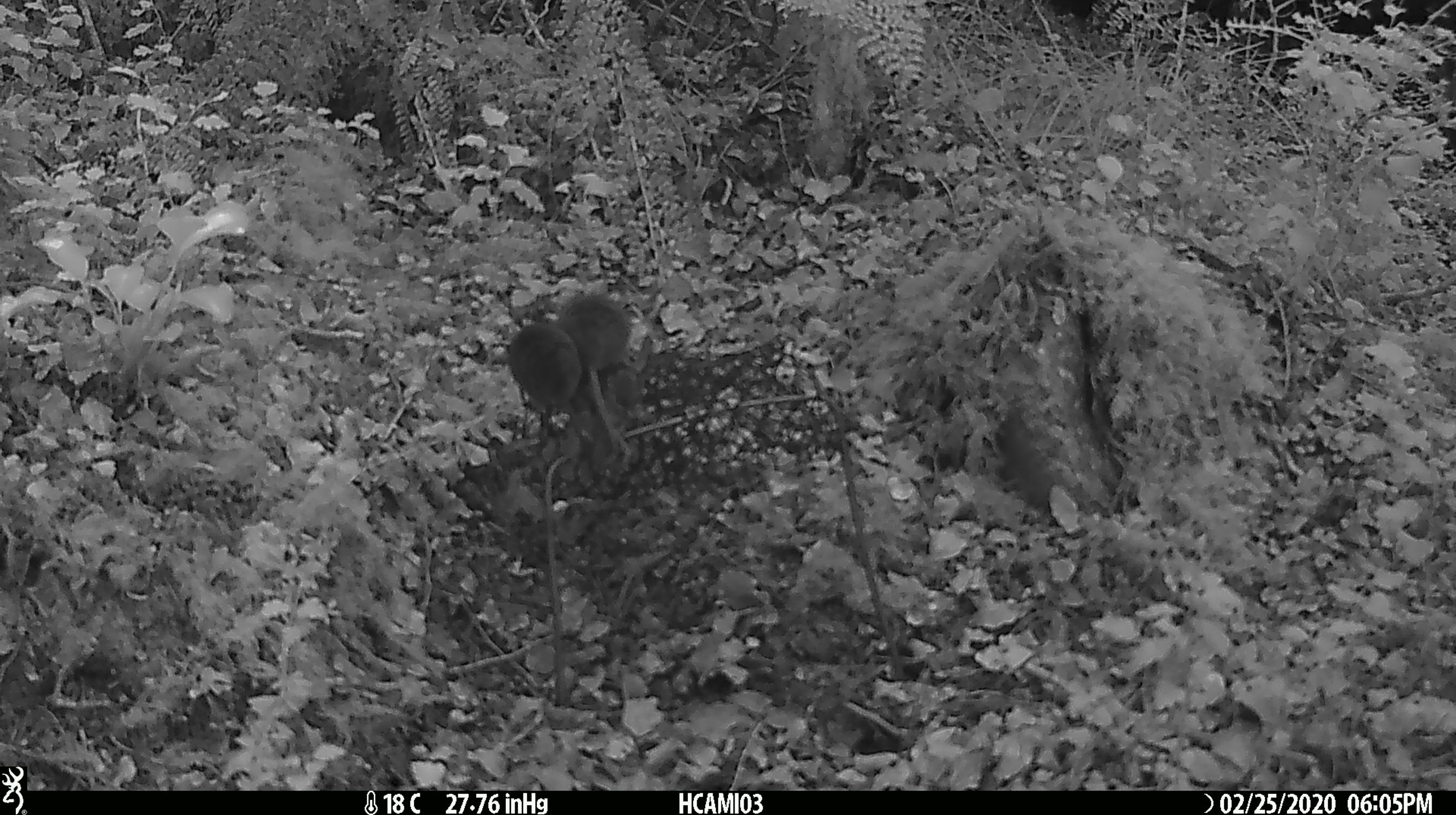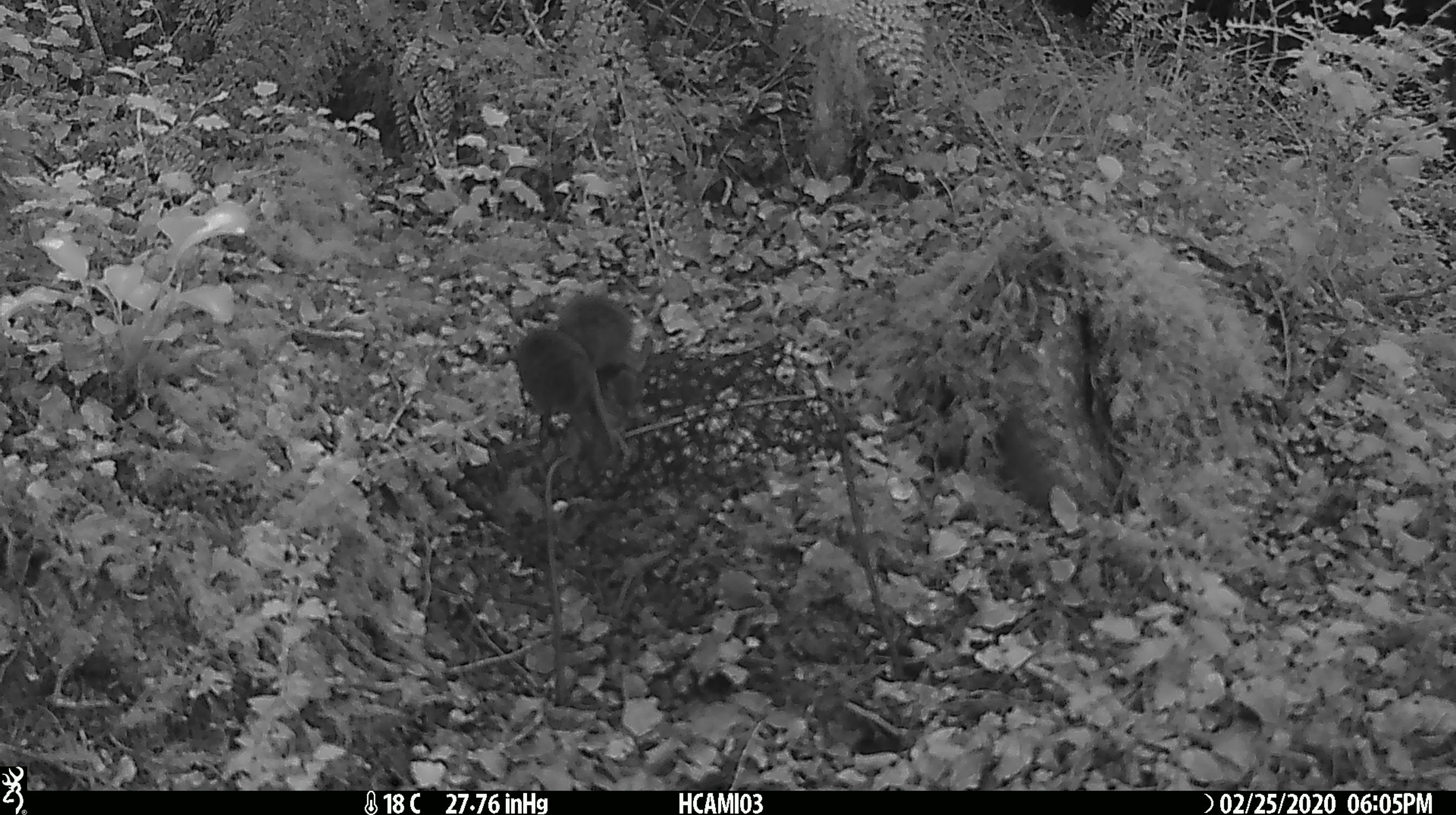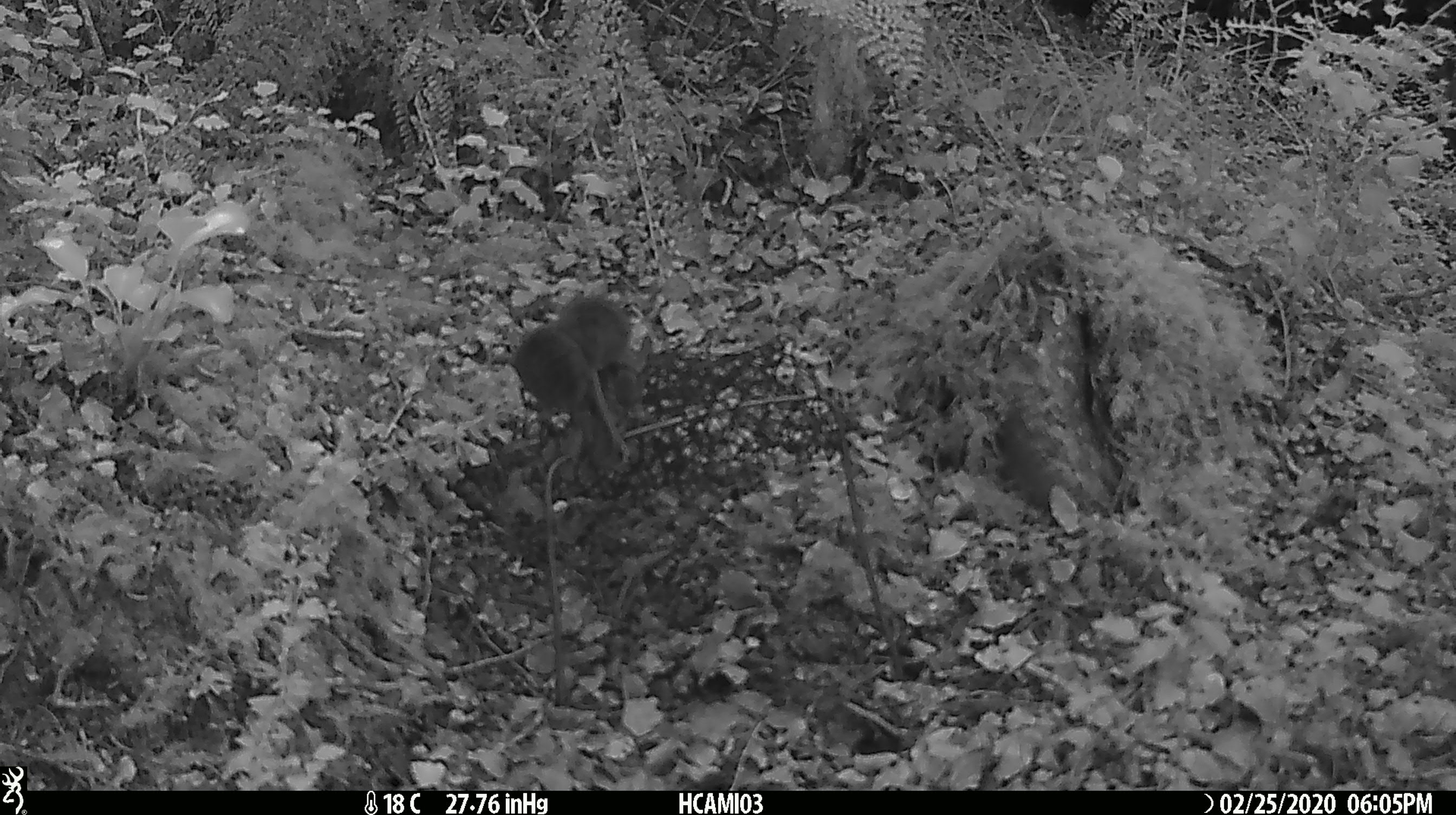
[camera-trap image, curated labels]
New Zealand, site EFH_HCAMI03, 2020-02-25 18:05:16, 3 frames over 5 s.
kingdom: Animalia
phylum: Chordata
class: Mammalia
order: Rodentia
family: Muridae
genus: Mus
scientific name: Mus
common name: mouse